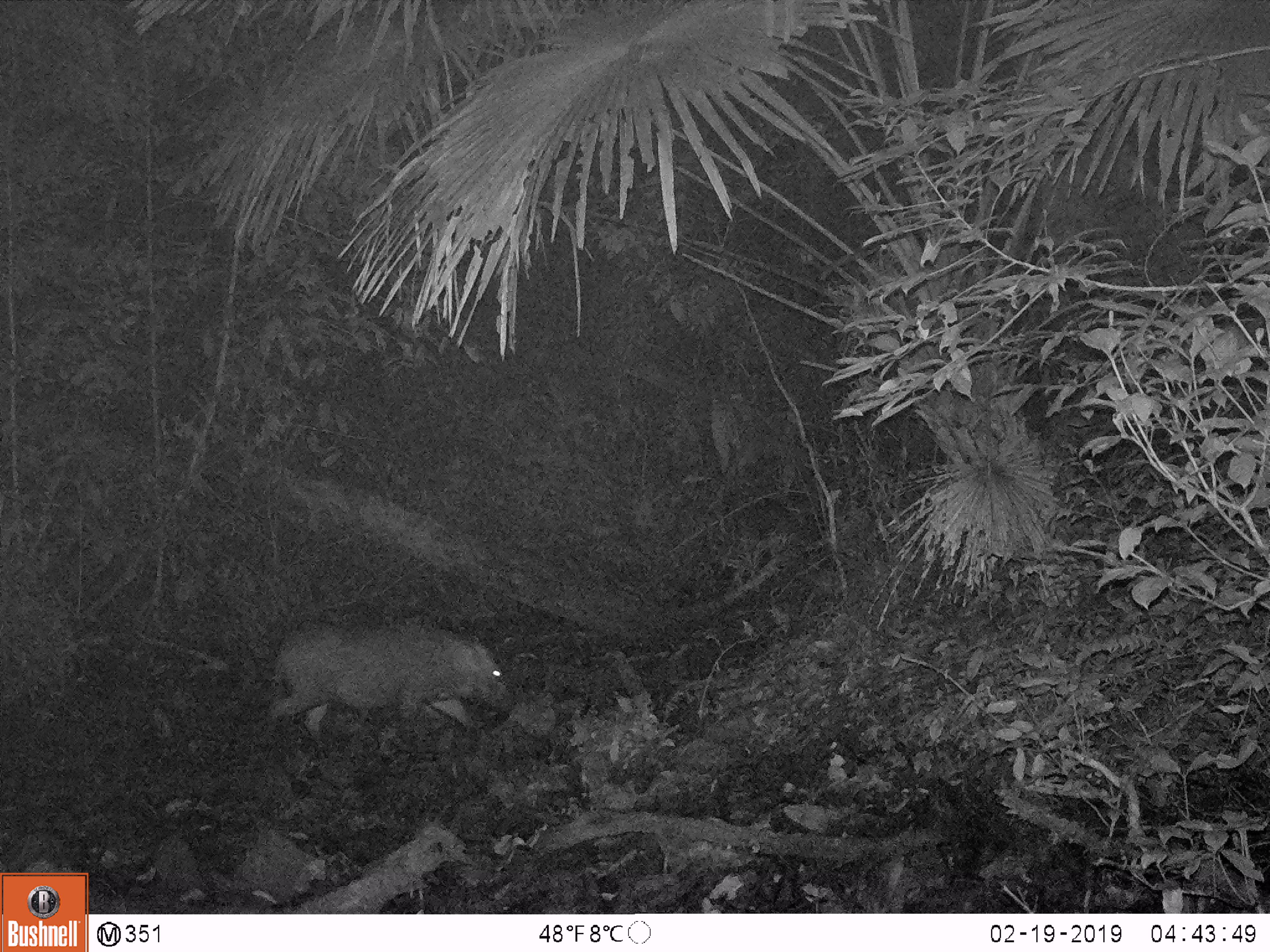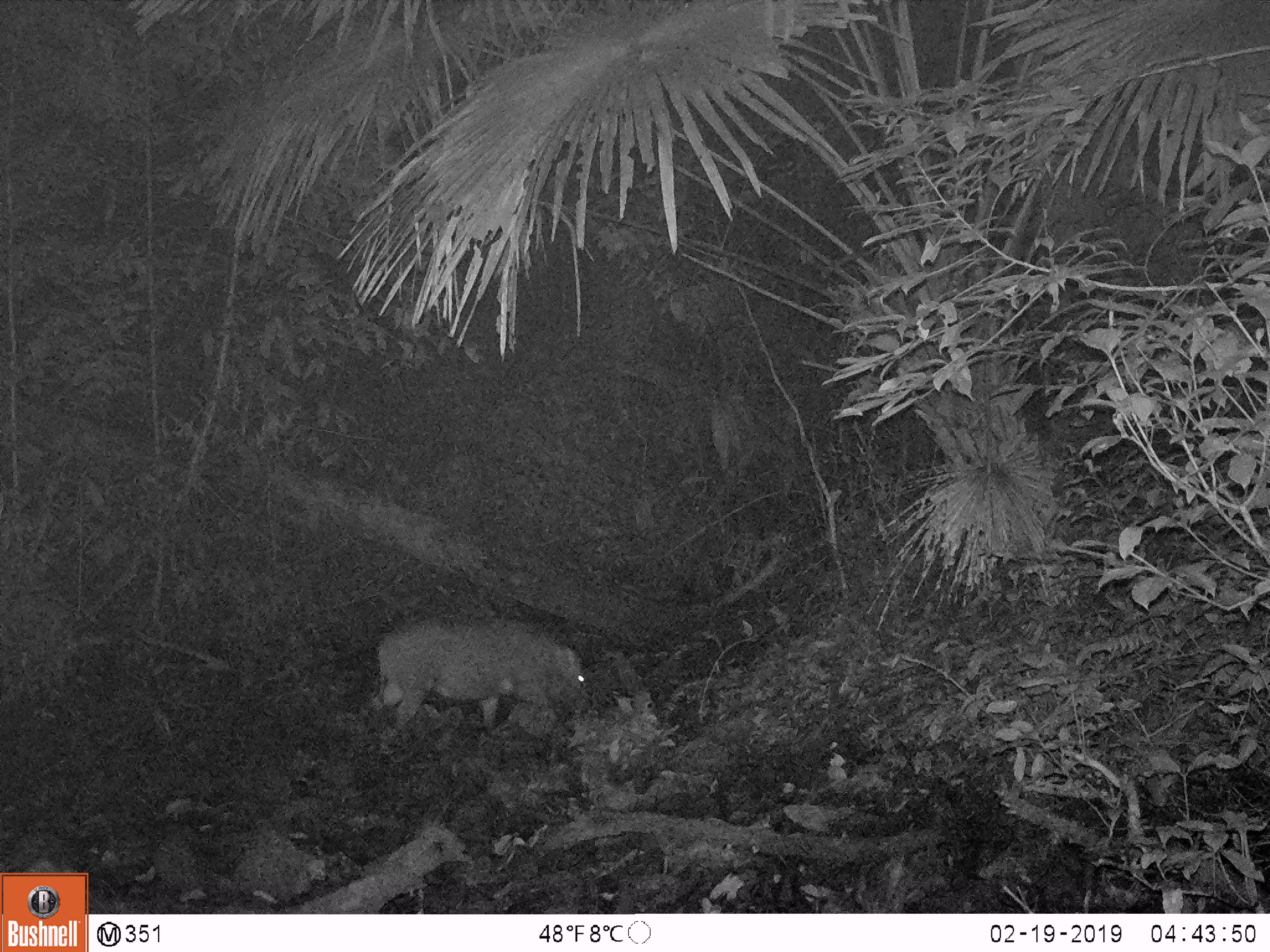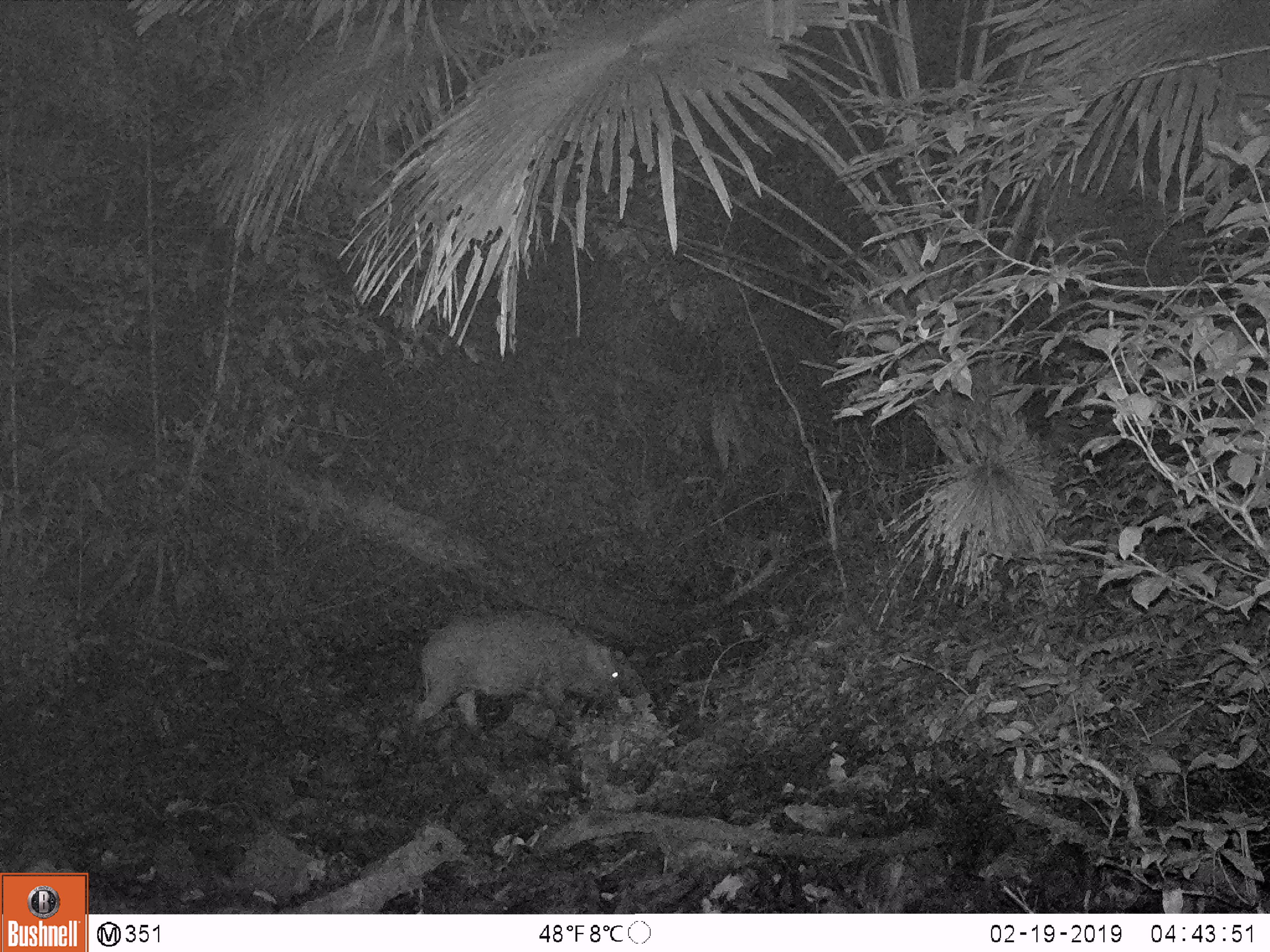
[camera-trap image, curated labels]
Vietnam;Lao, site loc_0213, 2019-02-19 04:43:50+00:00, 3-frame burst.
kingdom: Animalia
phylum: Chordata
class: Mammalia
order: Artiodactyla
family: Suidae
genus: Sus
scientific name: Sus scrofa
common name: eurasian wild pig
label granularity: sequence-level